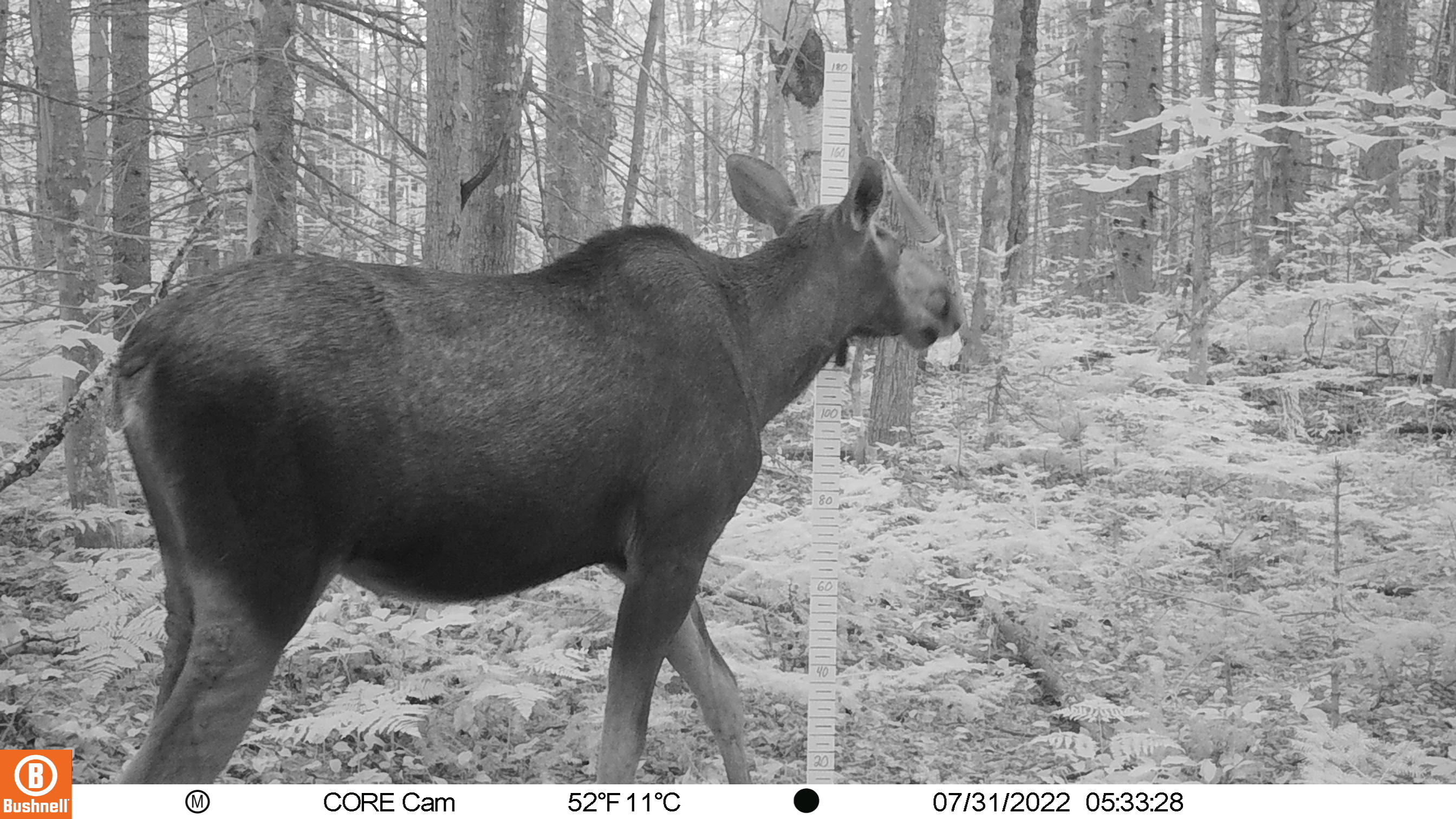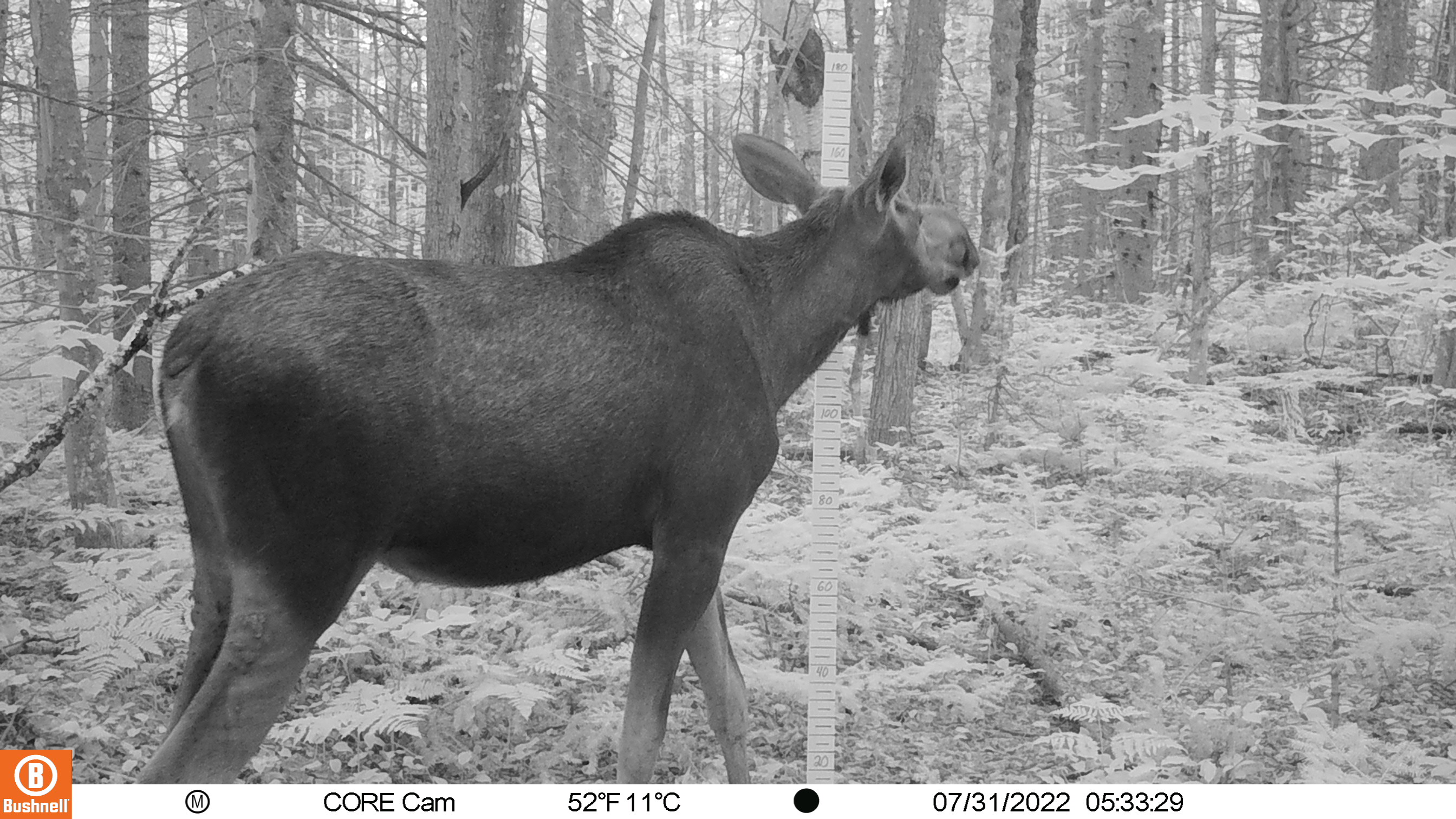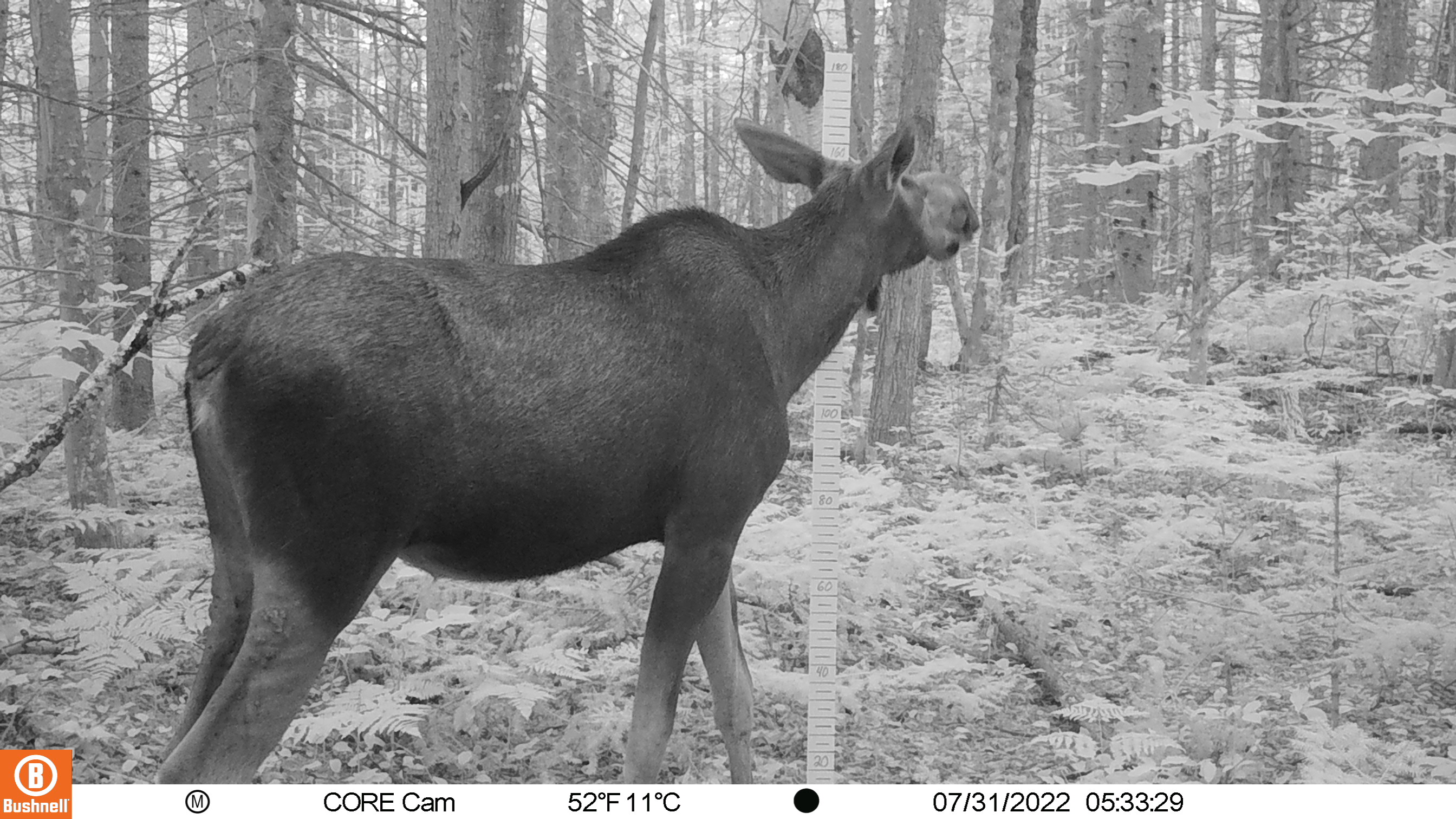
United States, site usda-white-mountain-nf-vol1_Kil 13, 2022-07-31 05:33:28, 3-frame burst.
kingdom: Animalia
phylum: Chordata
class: Mammalia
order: Artiodactyla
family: Cervidae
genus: Alces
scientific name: Alces alces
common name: moose